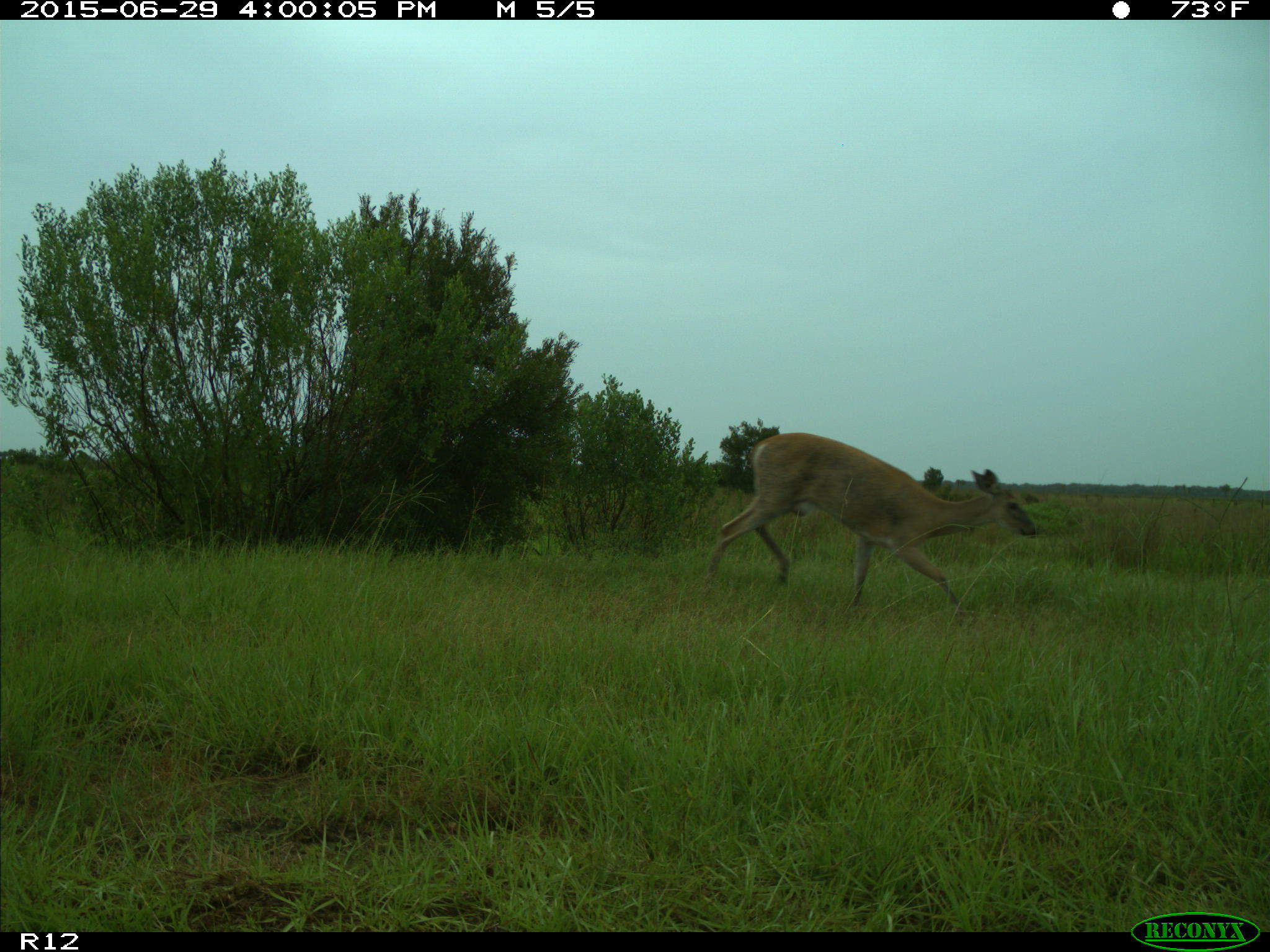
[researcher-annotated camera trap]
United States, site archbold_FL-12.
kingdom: Animalia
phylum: Chordata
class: Mammalia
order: Artiodactyla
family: Cervidae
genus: Odocoileus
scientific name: Odocoileus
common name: deer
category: unidentified deer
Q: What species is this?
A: Unidentified deer (deer) (Odocoileus).